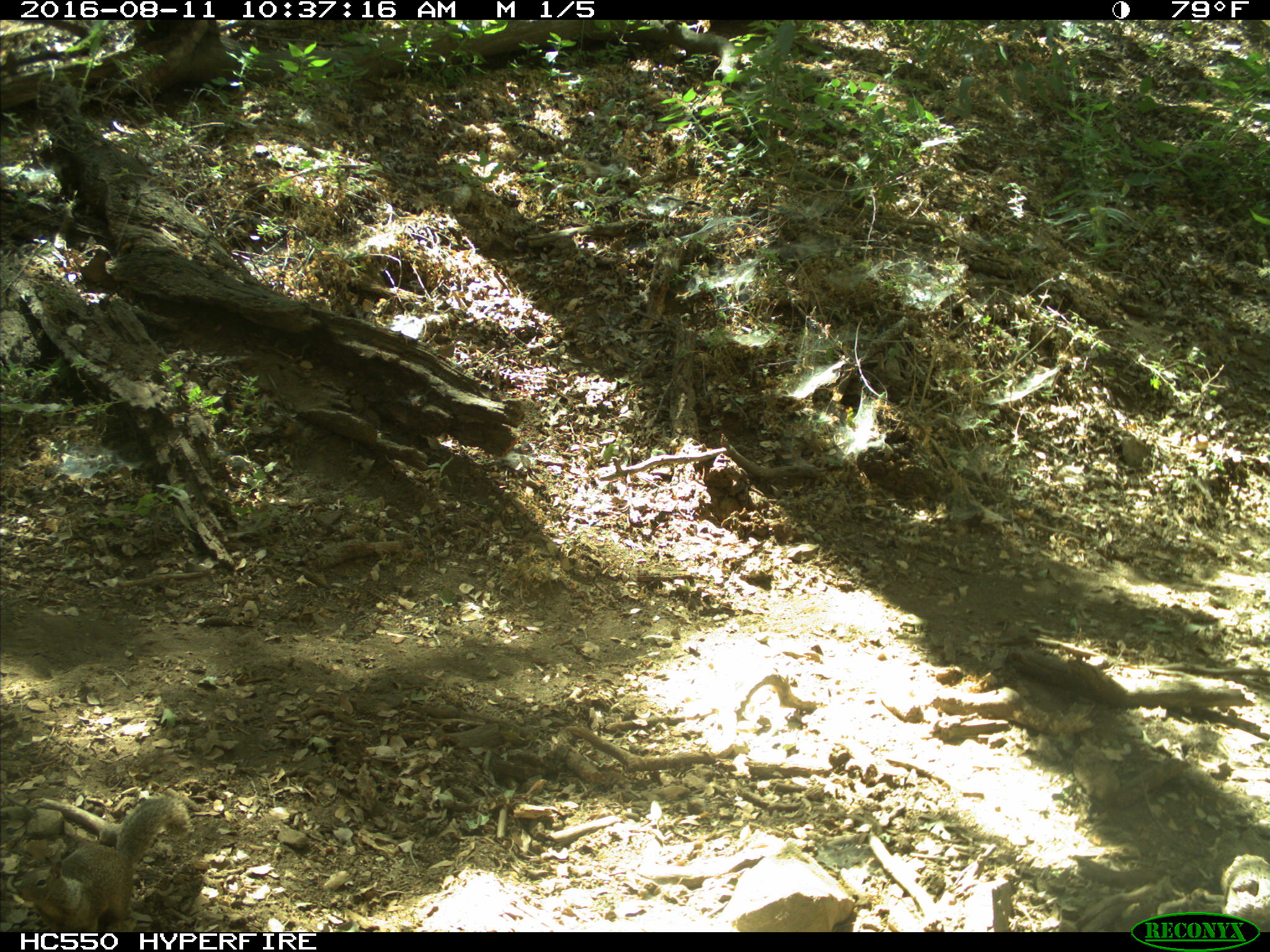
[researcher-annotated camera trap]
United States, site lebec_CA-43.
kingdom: Animalia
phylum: Chordata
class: Mammalia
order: Rodentia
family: Sciuridae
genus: Otospermophilus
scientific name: Otospermophilus beecheyi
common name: california ground squirrel